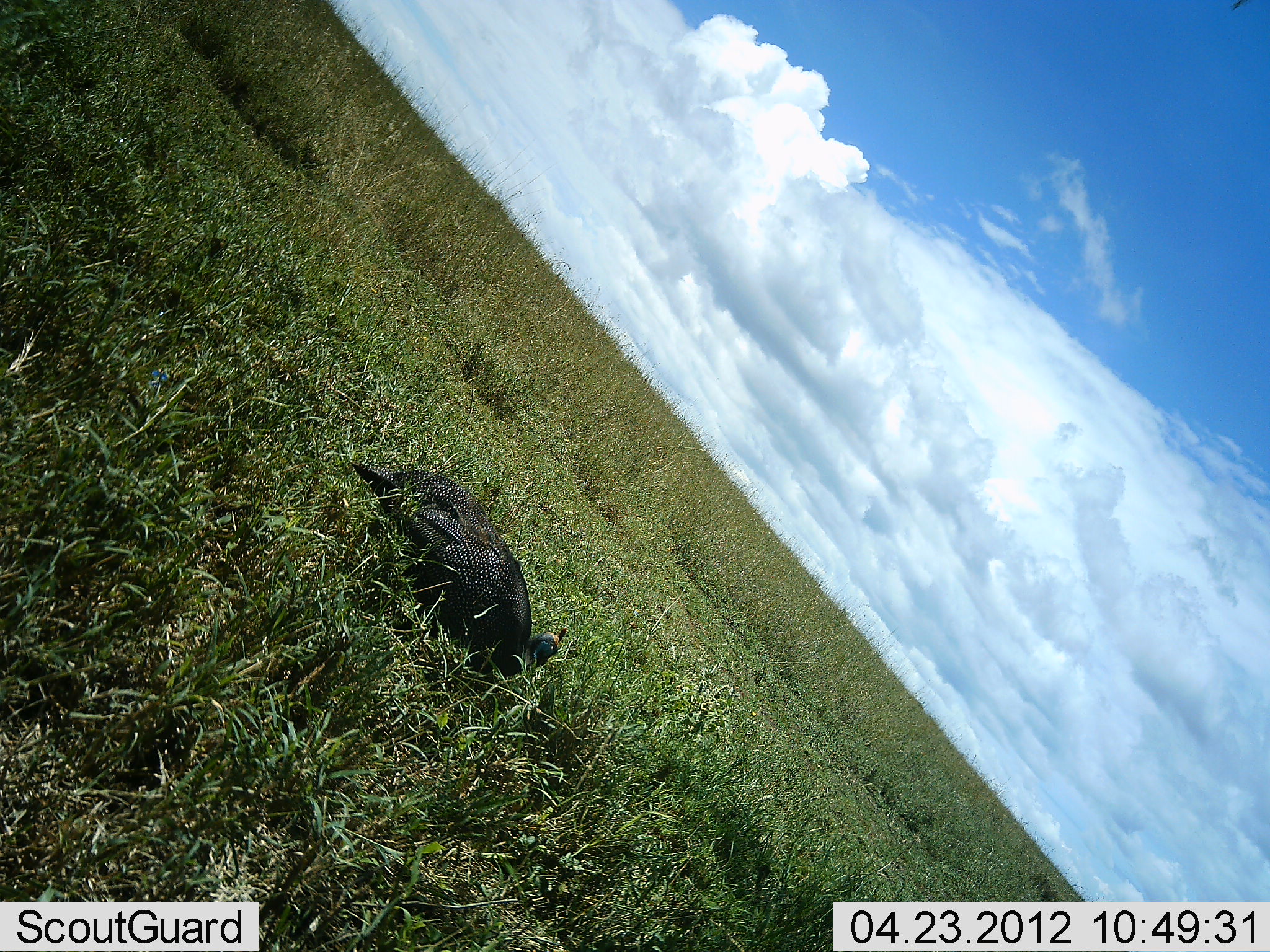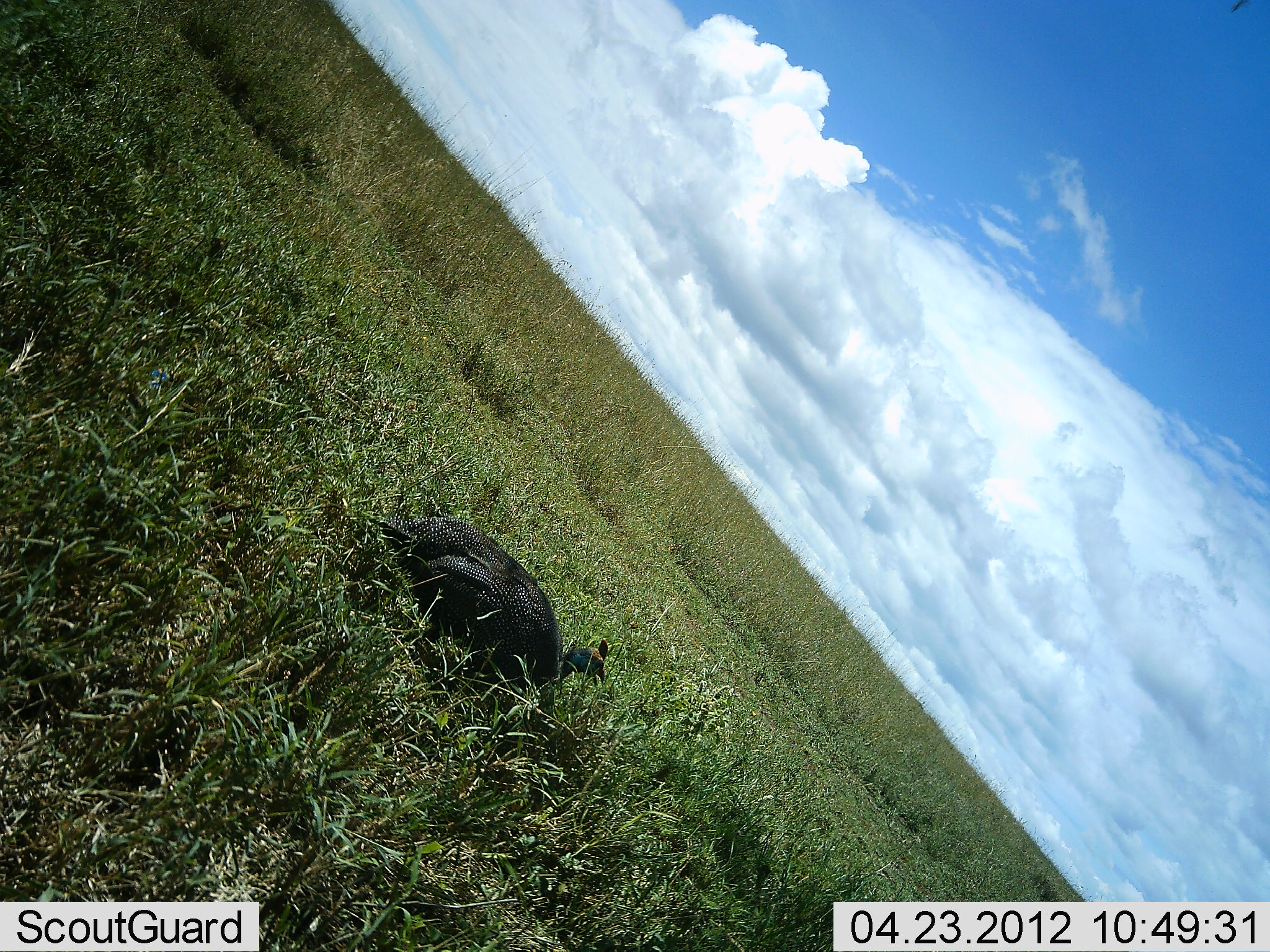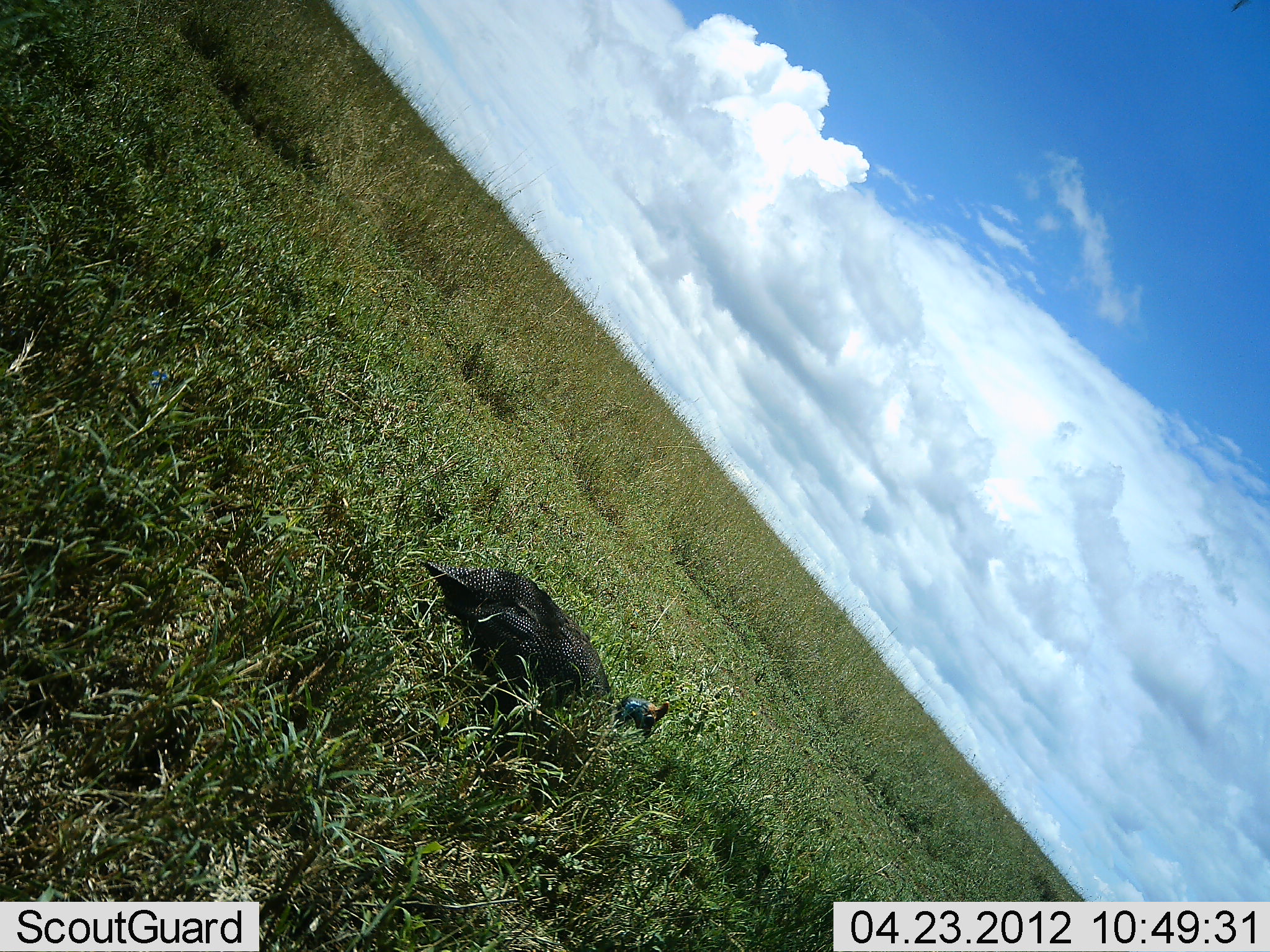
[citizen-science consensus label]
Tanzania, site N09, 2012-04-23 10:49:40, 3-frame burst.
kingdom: Animalia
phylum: Chordata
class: Aves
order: Galliformes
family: Numididae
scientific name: Numididae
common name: guinea fowl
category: guineafowl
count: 1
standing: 8%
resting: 19%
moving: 73%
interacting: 0%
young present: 0%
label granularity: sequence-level